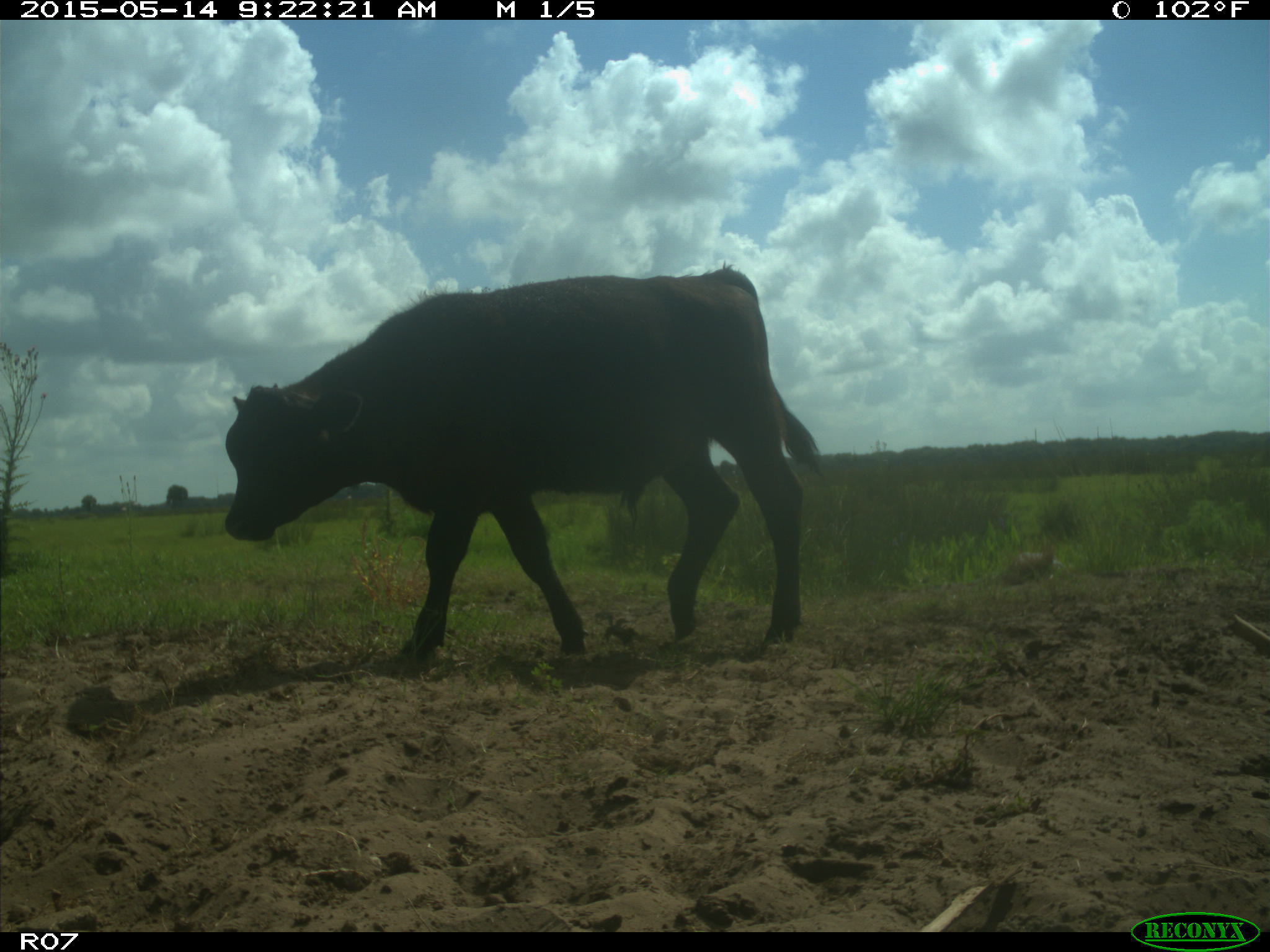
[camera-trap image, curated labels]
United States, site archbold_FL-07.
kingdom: Animalia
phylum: Chordata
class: Mammalia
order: Artiodactyla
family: Bovidae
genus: Bos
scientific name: Bos taurus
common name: domestic cow